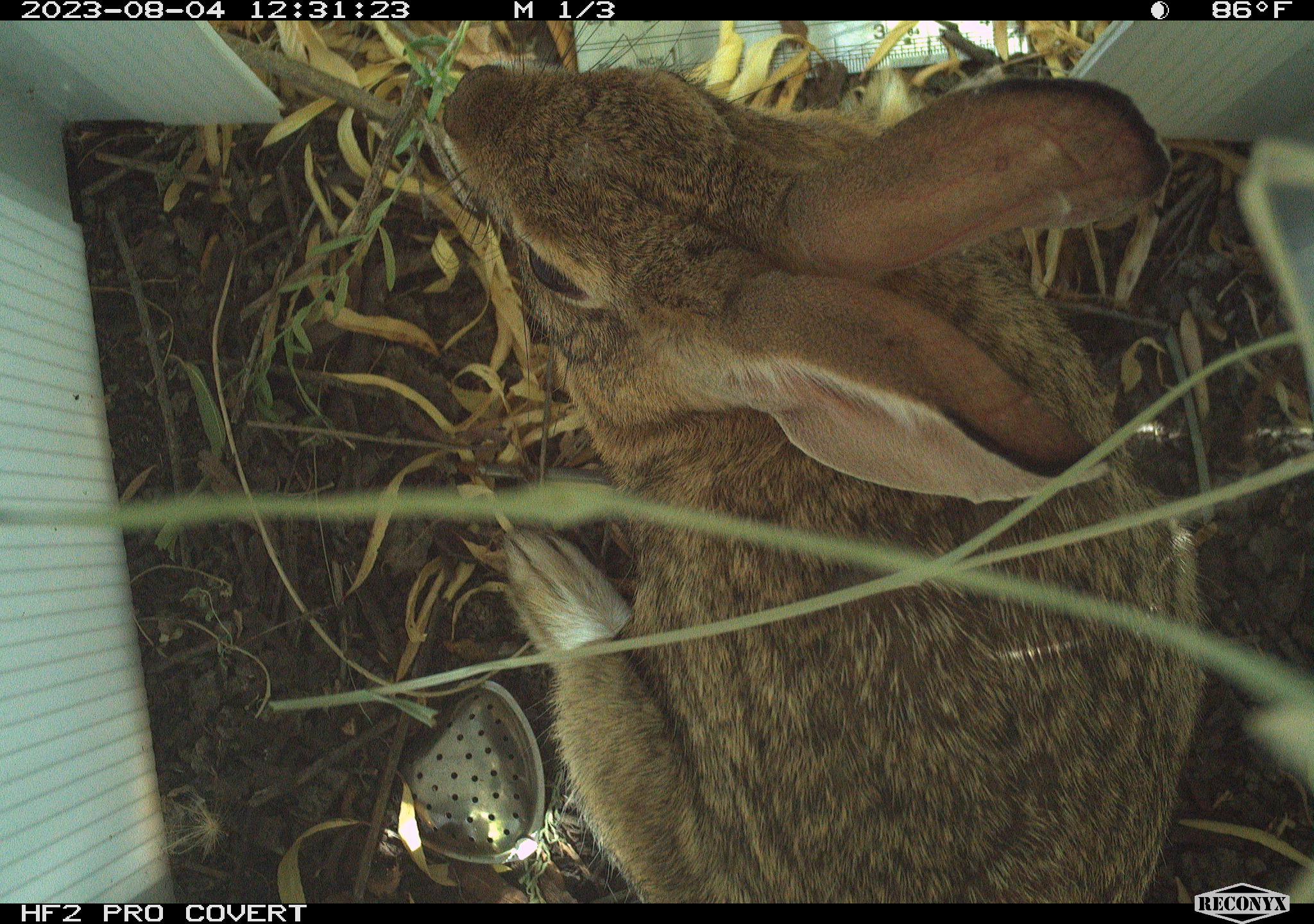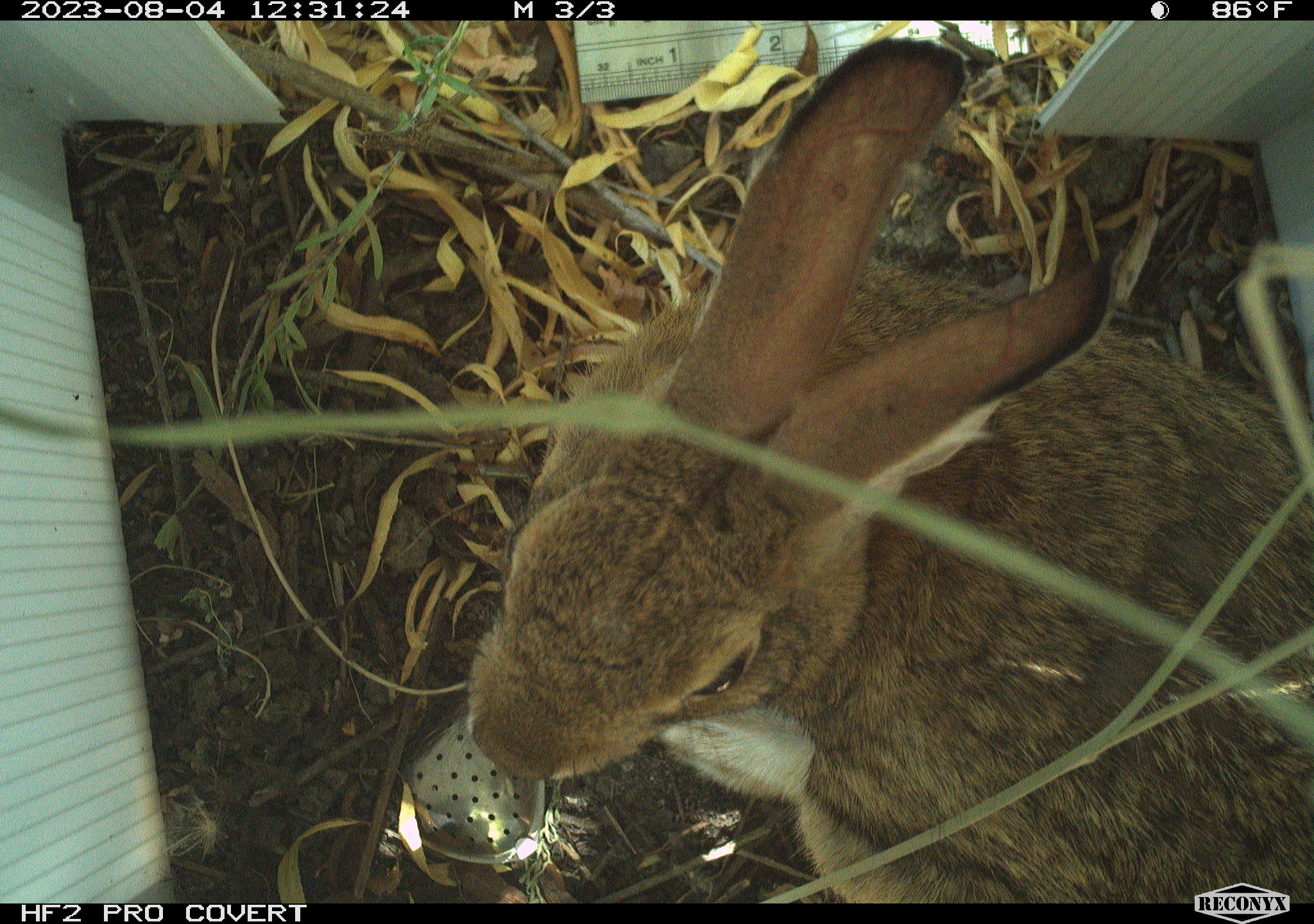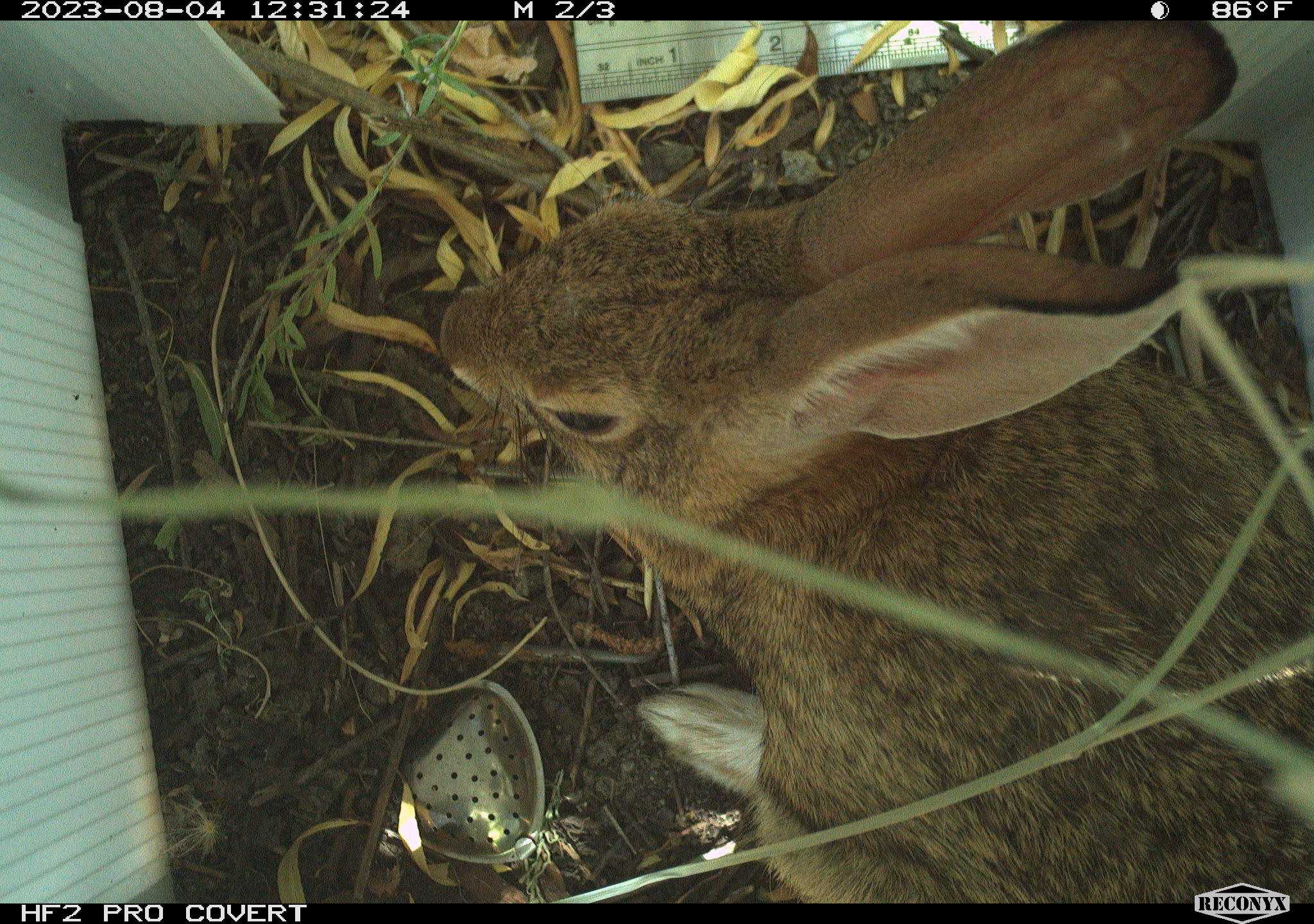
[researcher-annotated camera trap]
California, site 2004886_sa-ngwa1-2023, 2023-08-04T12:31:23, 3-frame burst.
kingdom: Animalia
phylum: Chordata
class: Mammalia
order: Lagomorpha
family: Leporidae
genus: Sylvilagus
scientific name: Sylvilagus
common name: cottontail rabbits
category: sylvilagus species